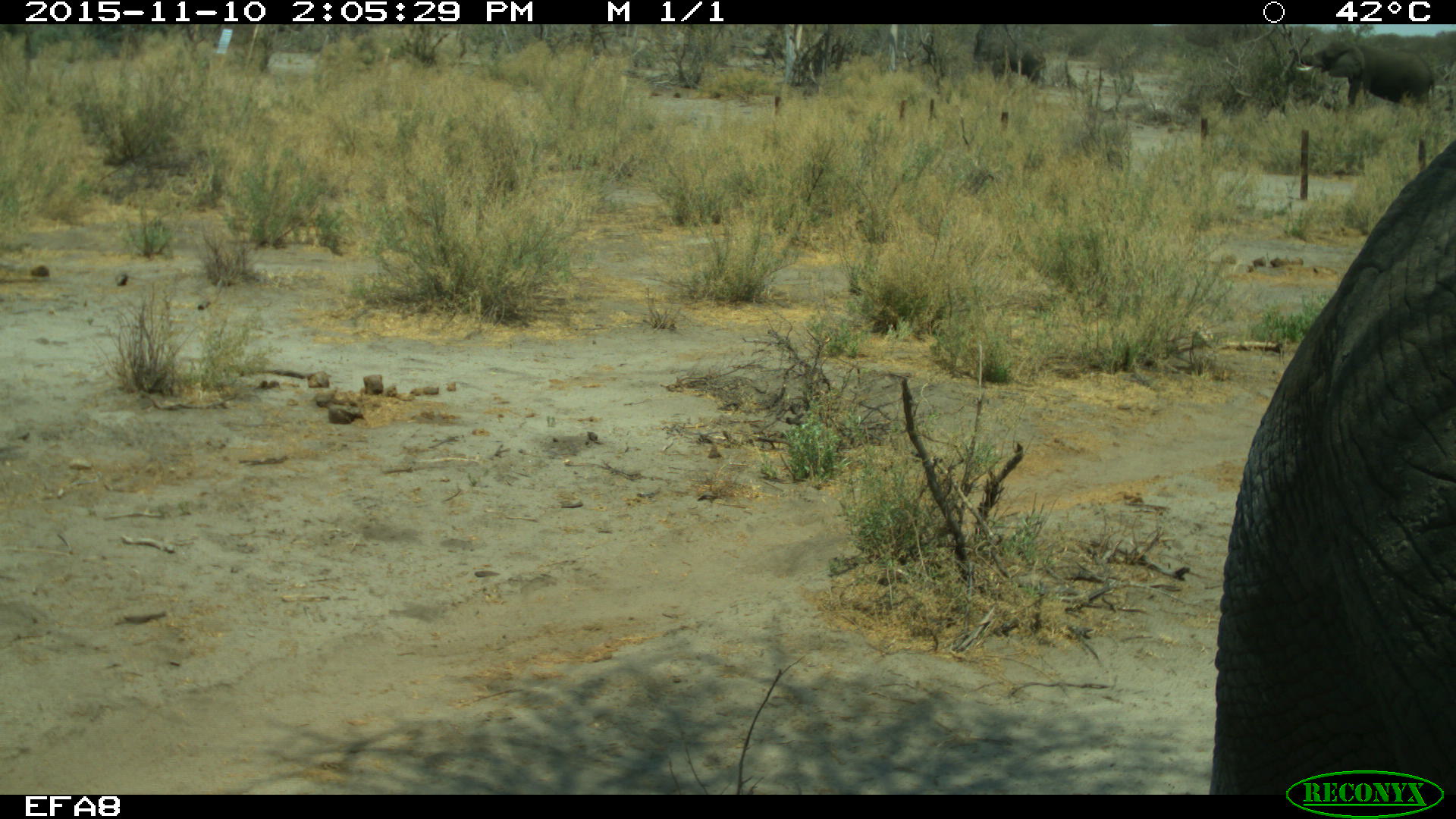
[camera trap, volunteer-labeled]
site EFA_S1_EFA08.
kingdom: Animalia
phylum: Chordata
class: Mammalia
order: Proboscidea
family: Elephantidae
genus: Loxodonta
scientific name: Loxodonta africana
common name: african bush elephant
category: elephant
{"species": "elephant (african bush elephant) (Loxodonta africana)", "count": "1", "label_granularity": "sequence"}